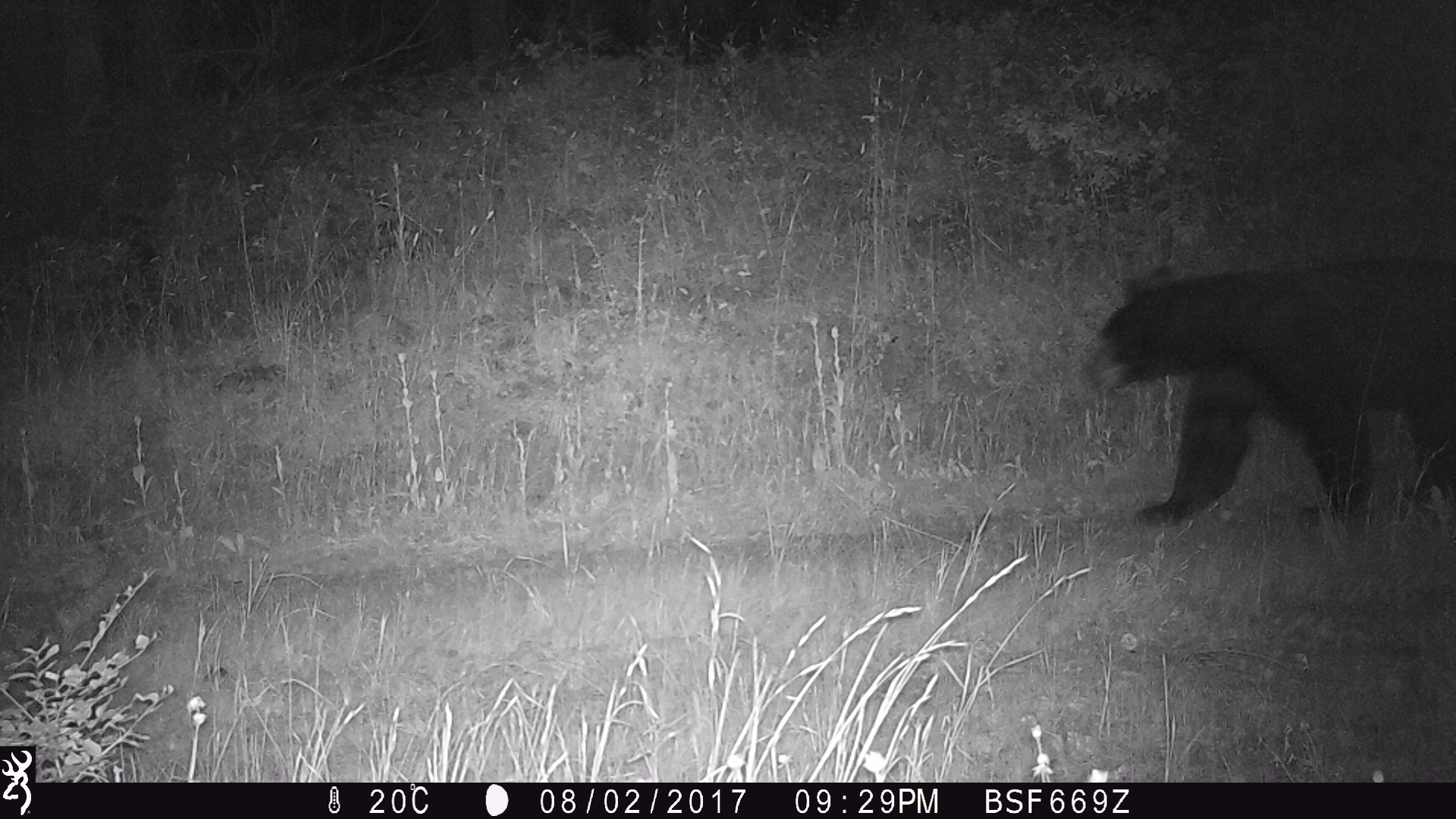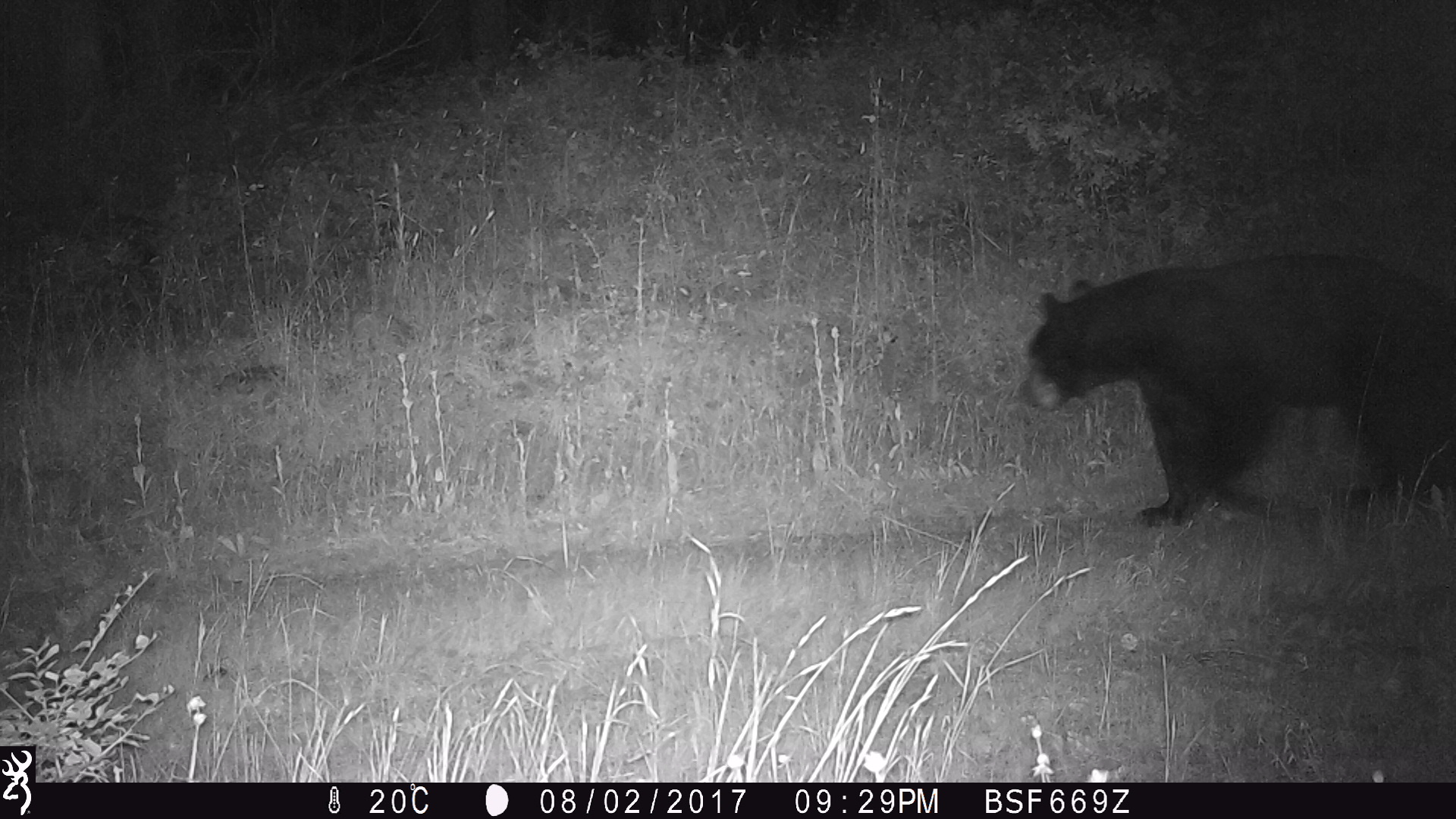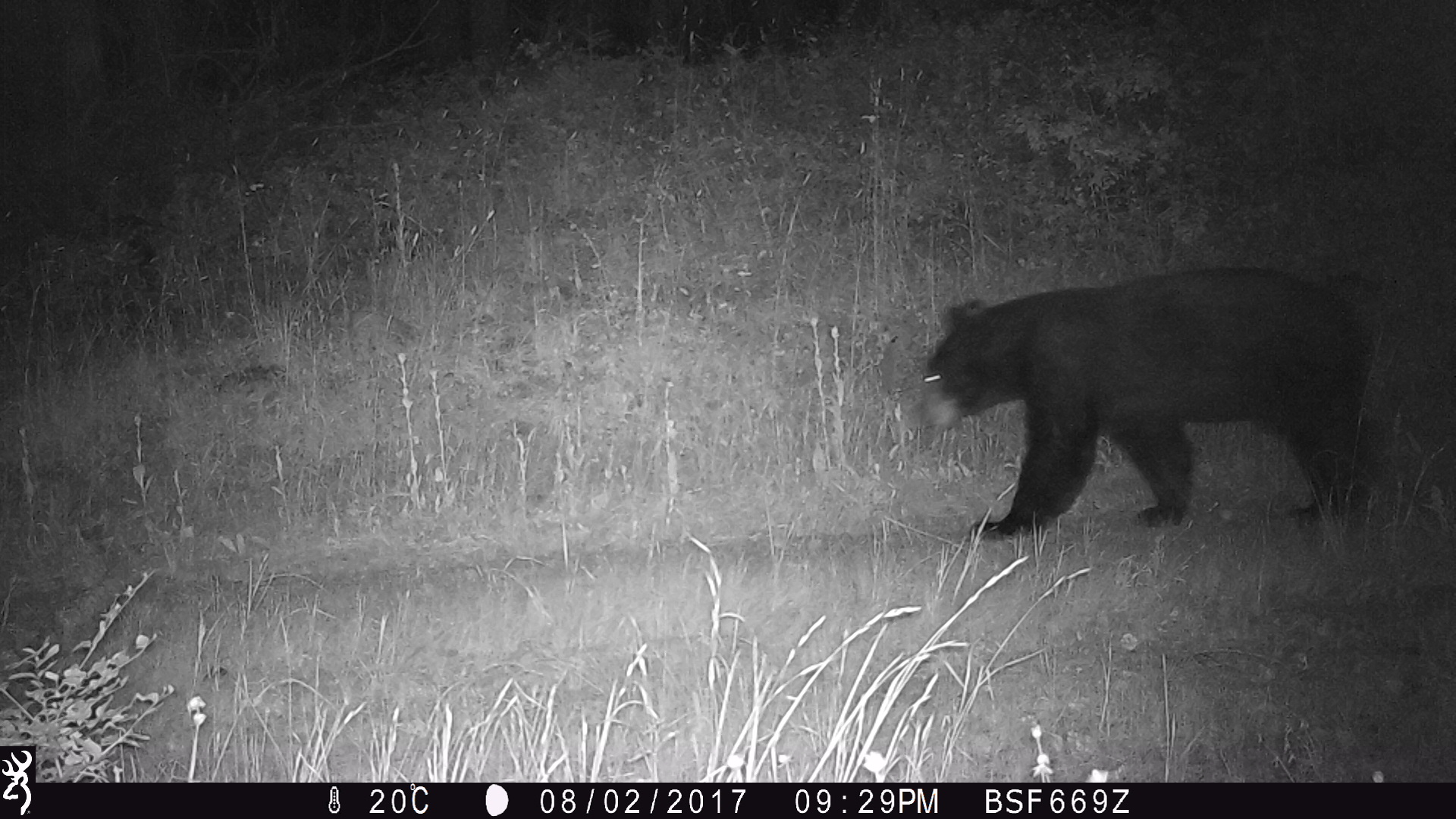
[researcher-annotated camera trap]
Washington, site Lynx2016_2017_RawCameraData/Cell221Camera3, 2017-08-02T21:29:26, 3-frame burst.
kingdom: Animalia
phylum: Chordata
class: Mammalia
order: Carnivora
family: Ursidae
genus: Ursus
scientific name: Ursus americanus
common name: american black bear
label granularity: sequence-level